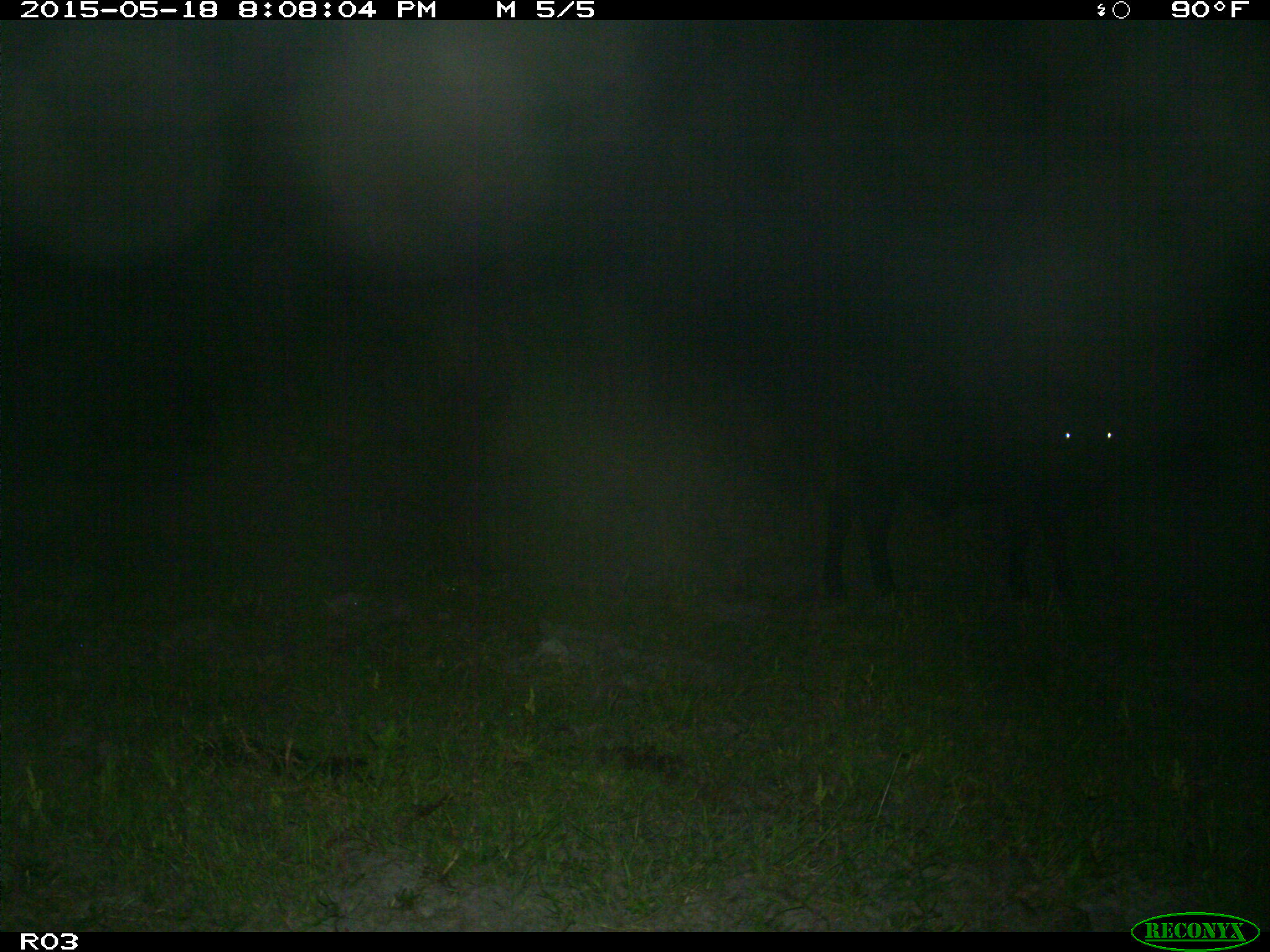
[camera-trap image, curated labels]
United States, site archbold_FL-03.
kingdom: Animalia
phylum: Chordata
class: Mammalia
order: Artiodactyla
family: Bovidae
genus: Bos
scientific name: Bos taurus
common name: domestic cow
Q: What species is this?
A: Bos taurus (domestic cow).